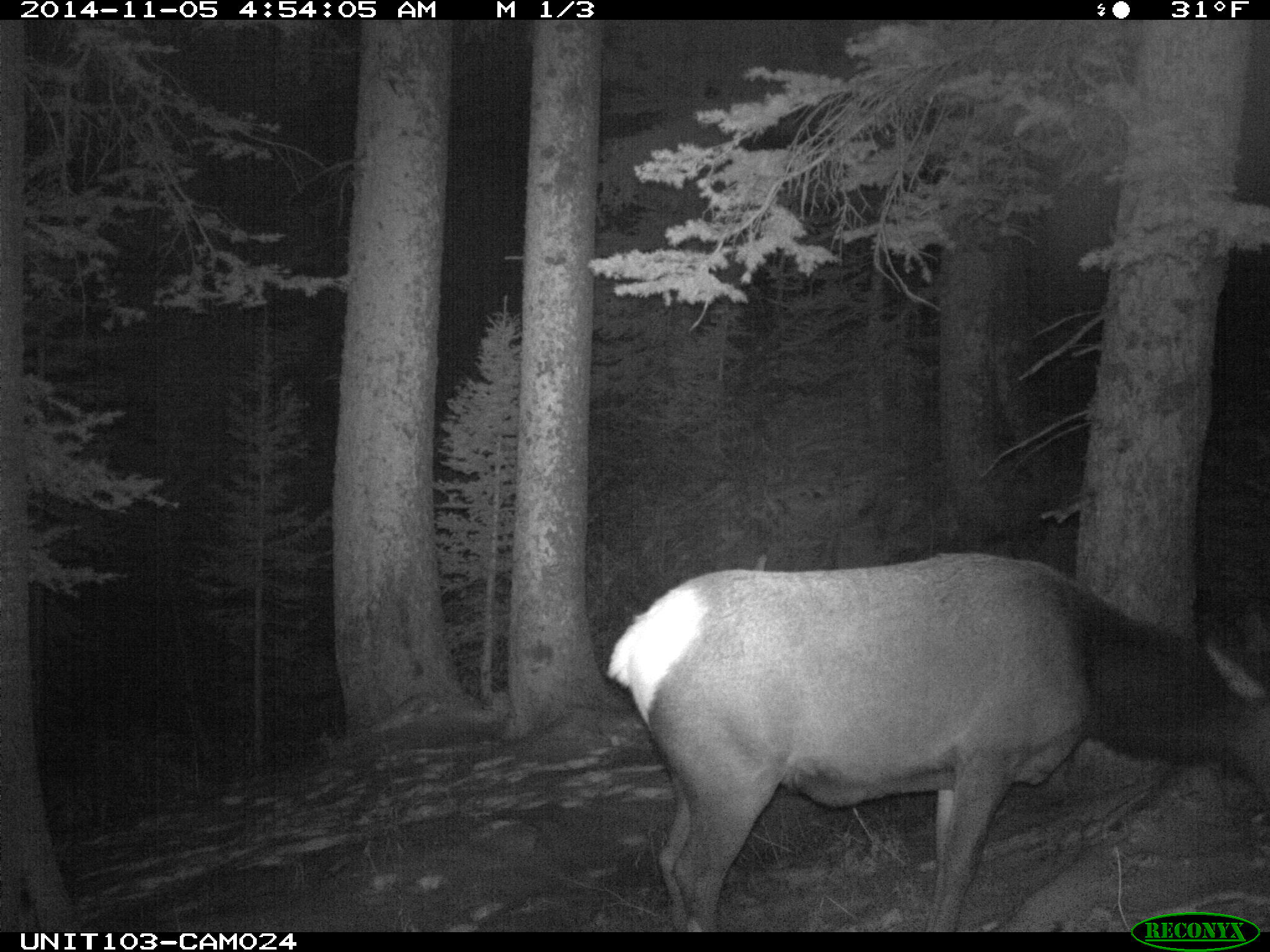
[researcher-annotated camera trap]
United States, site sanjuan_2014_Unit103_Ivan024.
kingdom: Animalia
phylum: Chordata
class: Mammalia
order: Artiodactyla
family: Cervidae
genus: Cervus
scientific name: Cervus elaphus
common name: red deer